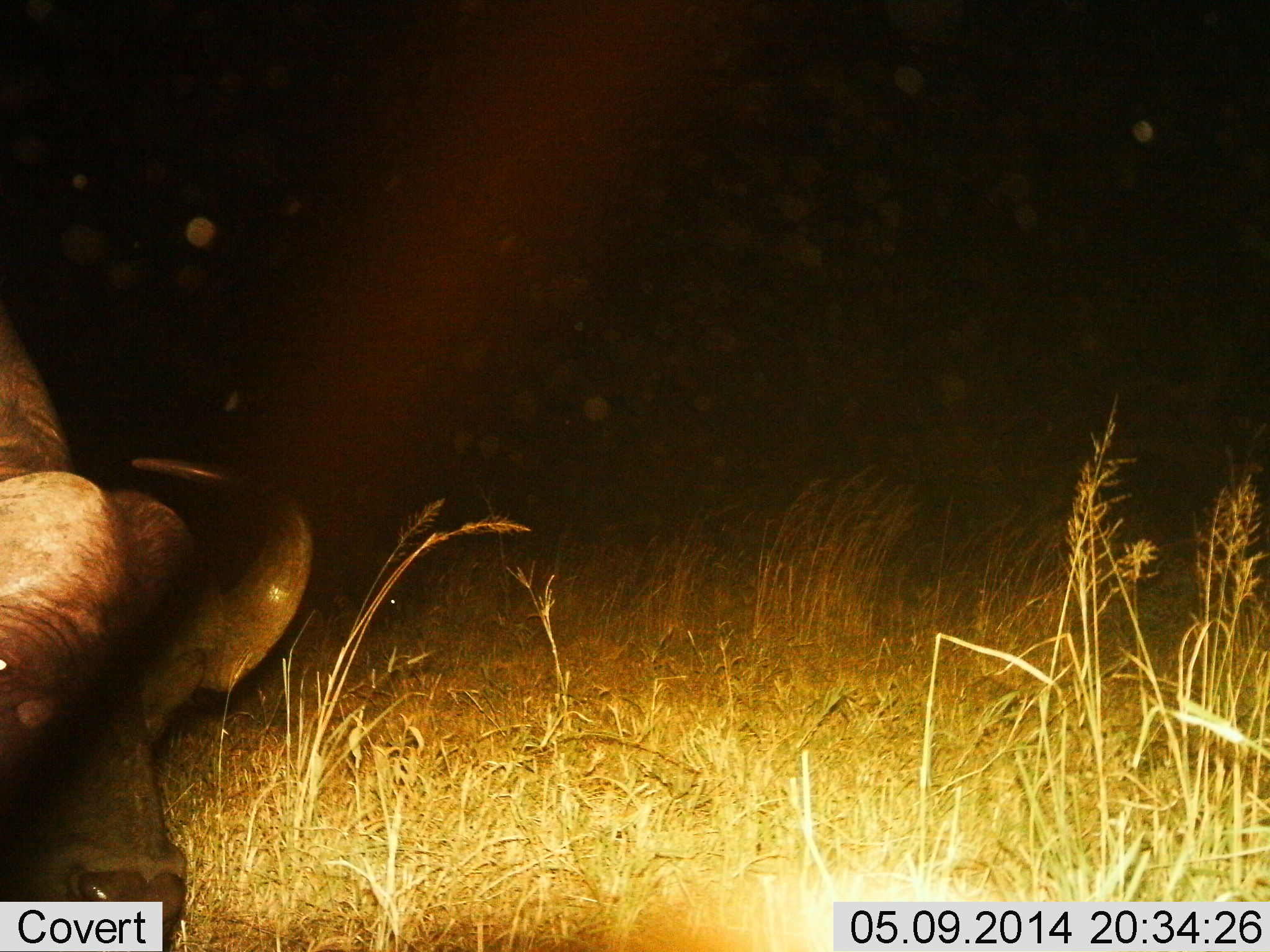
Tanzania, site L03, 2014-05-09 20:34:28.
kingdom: Animalia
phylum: Chordata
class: Mammalia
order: Artiodactyla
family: Bovidae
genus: Syncerus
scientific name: Syncerus caffer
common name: cape buffalo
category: buffalo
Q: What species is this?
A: Buffalo (cape buffalo) (Syncerus caffer).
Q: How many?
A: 1.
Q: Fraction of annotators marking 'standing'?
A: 40%.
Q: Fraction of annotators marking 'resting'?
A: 0%.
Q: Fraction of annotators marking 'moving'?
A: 10%.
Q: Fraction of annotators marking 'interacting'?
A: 0%.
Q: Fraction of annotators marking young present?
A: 0%.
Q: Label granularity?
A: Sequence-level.